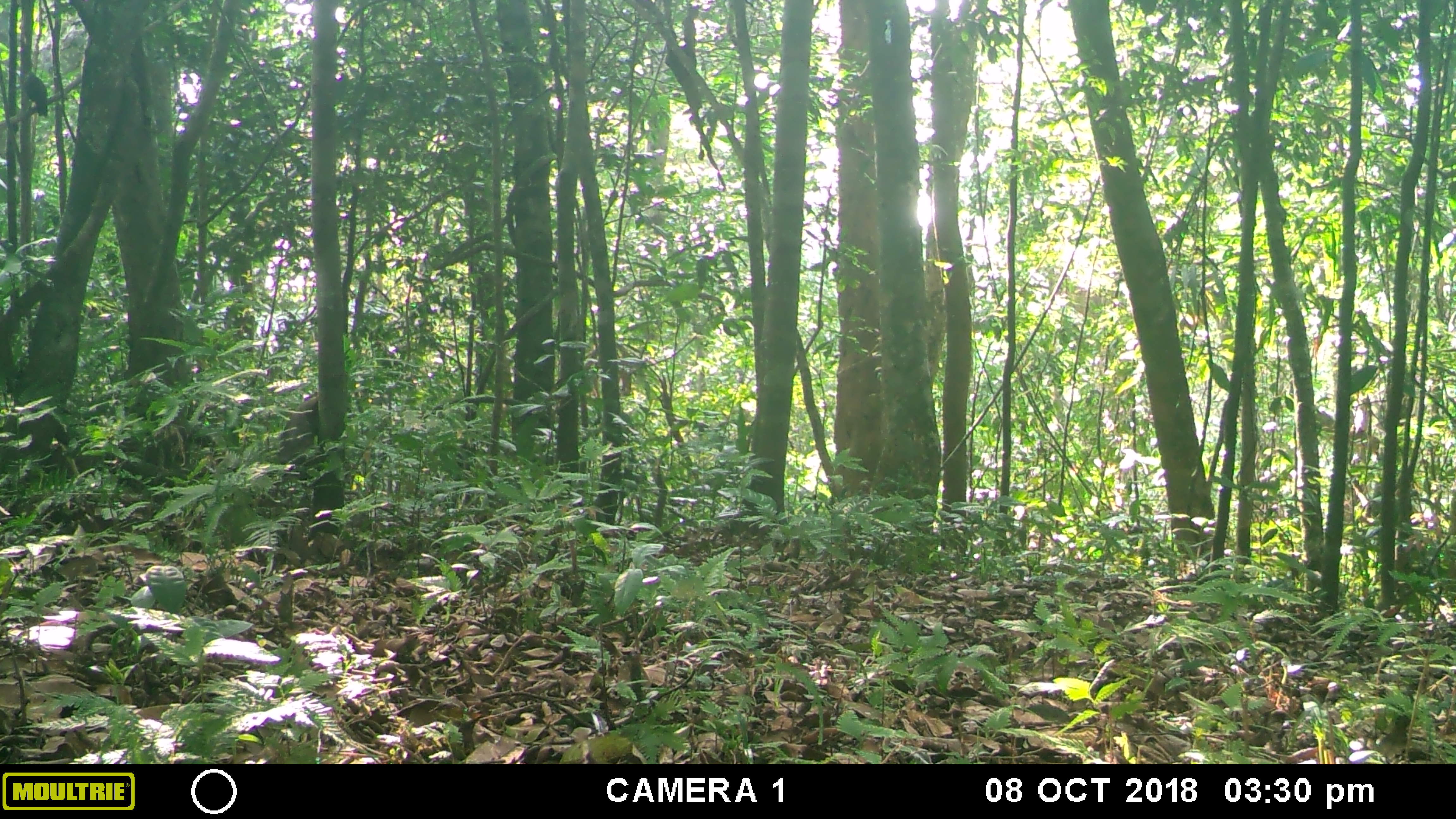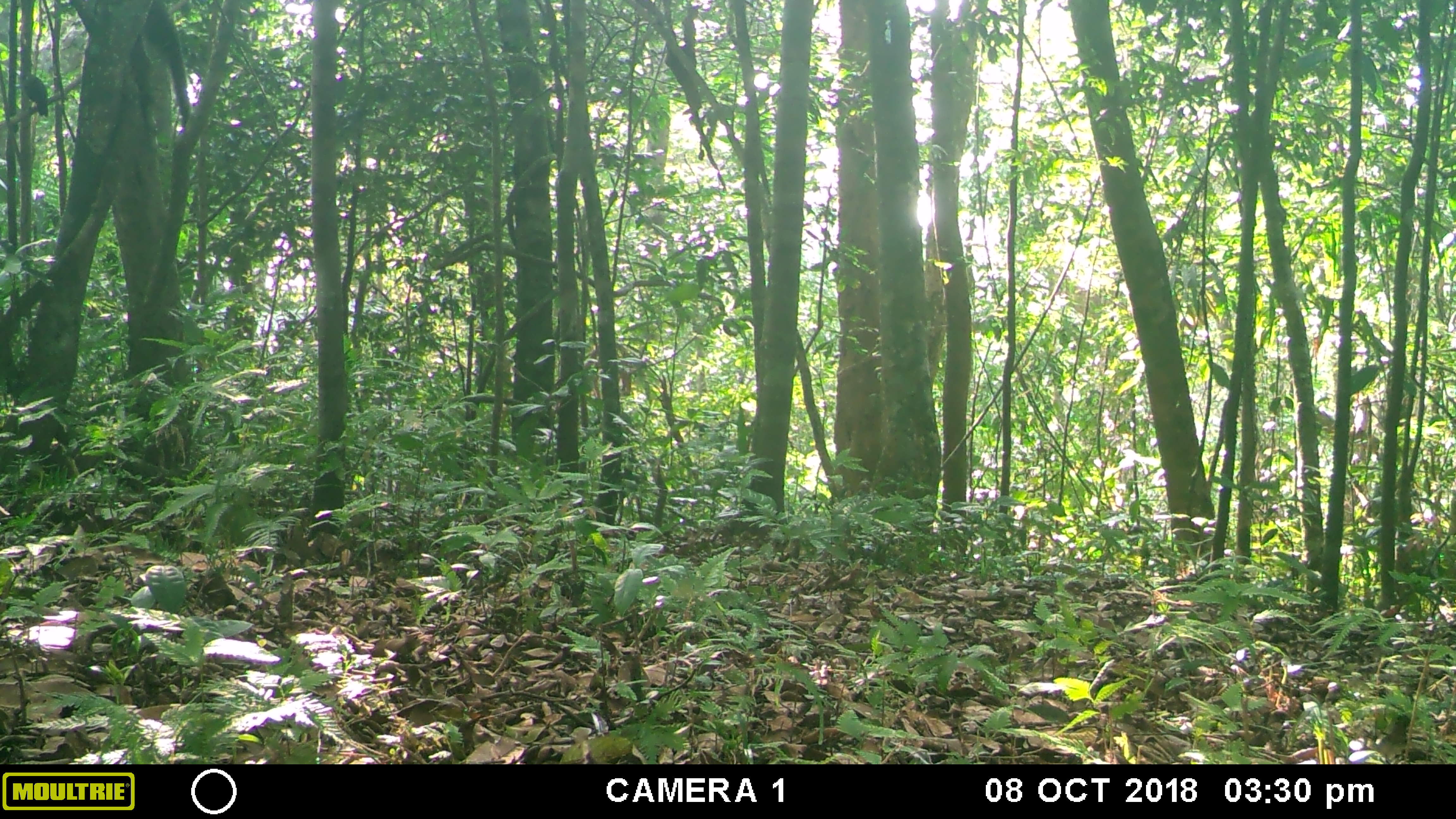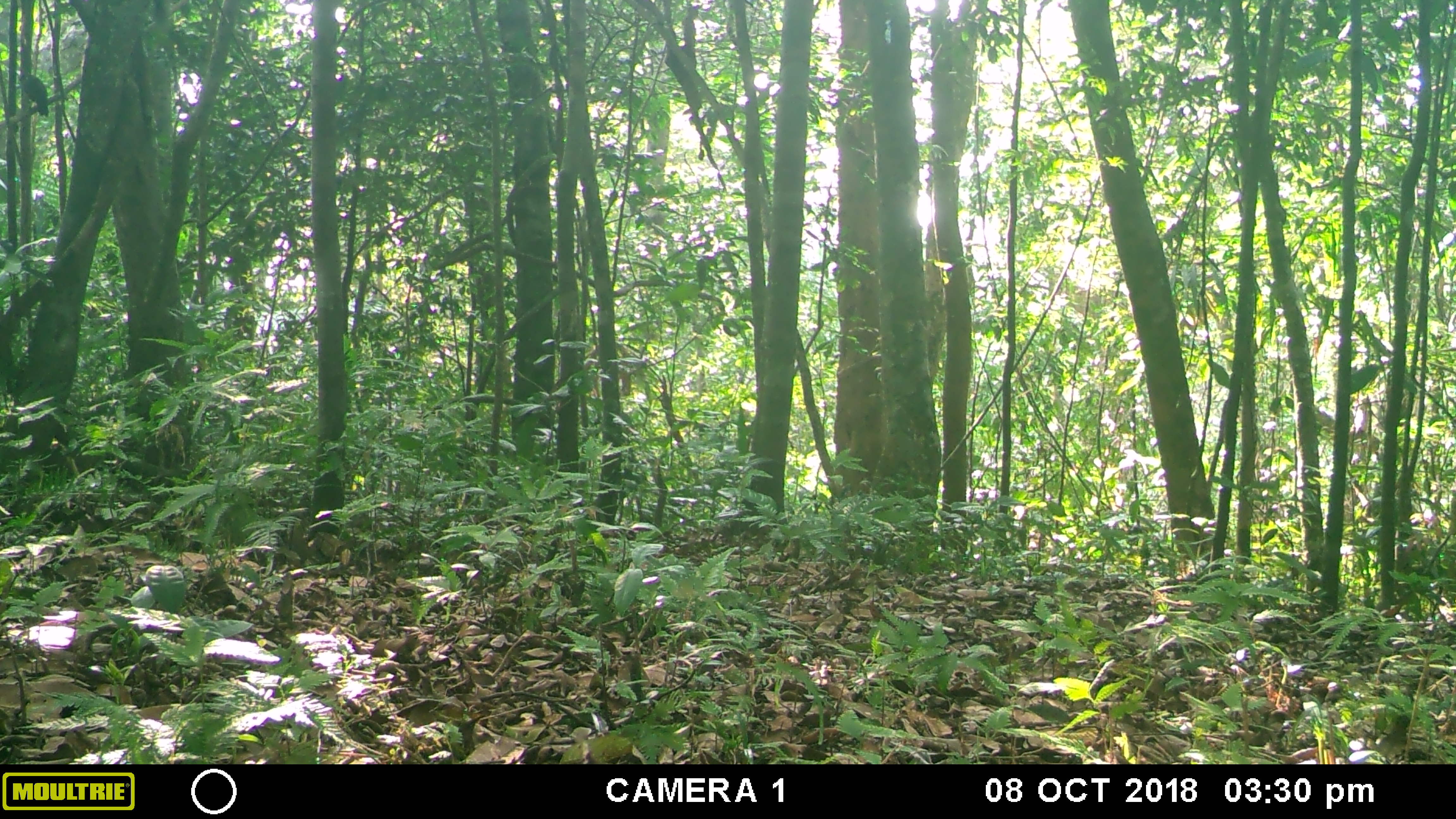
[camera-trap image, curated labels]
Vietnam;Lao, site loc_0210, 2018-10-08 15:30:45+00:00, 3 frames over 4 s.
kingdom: Animalia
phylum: Chordata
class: Mammalia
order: Carnivora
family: Viverridae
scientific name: Paradoxurinae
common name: palm civet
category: unidentified palm civet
Unidentified palm civet (palm civet) (Paradoxurinae). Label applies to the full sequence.